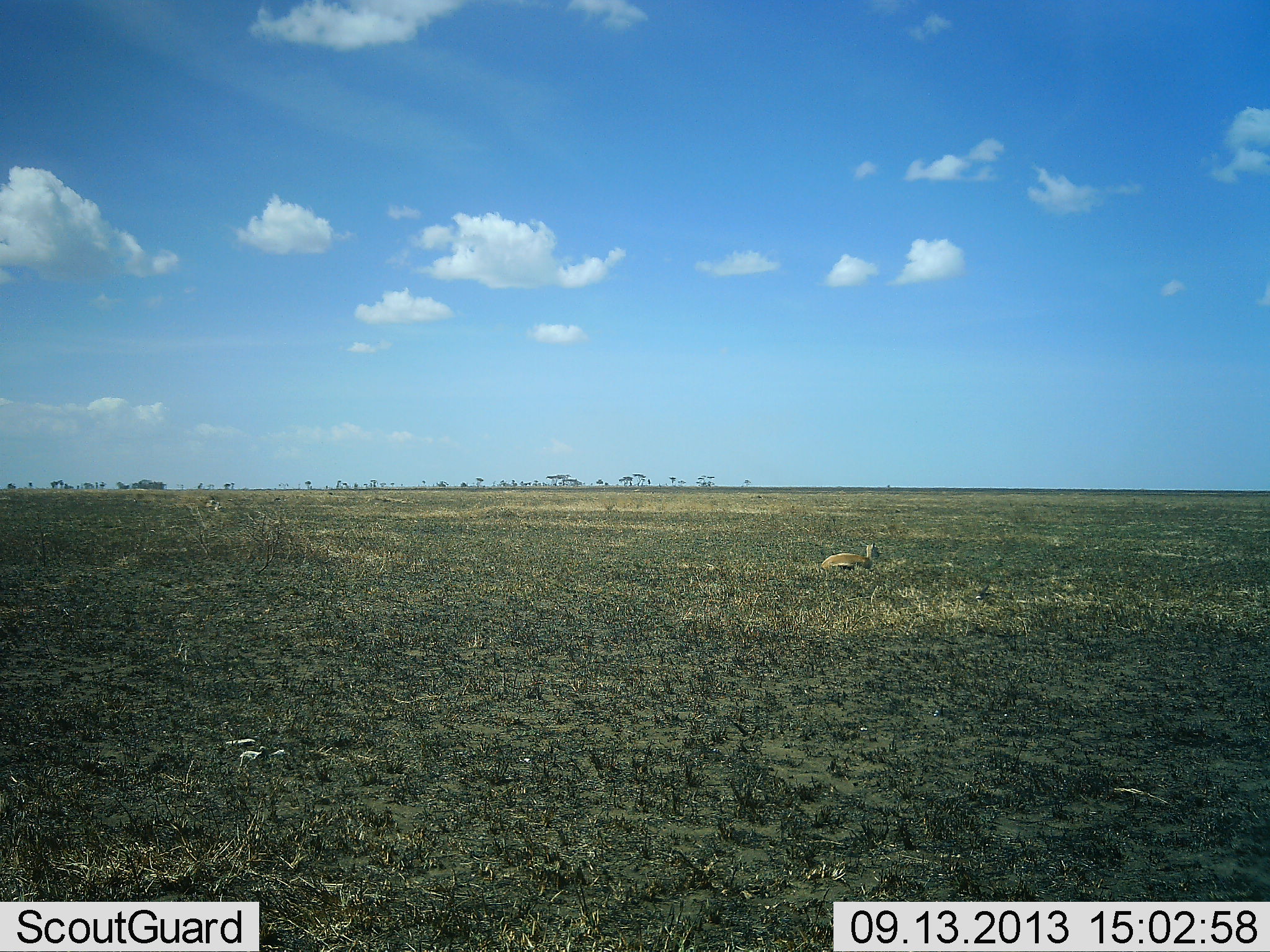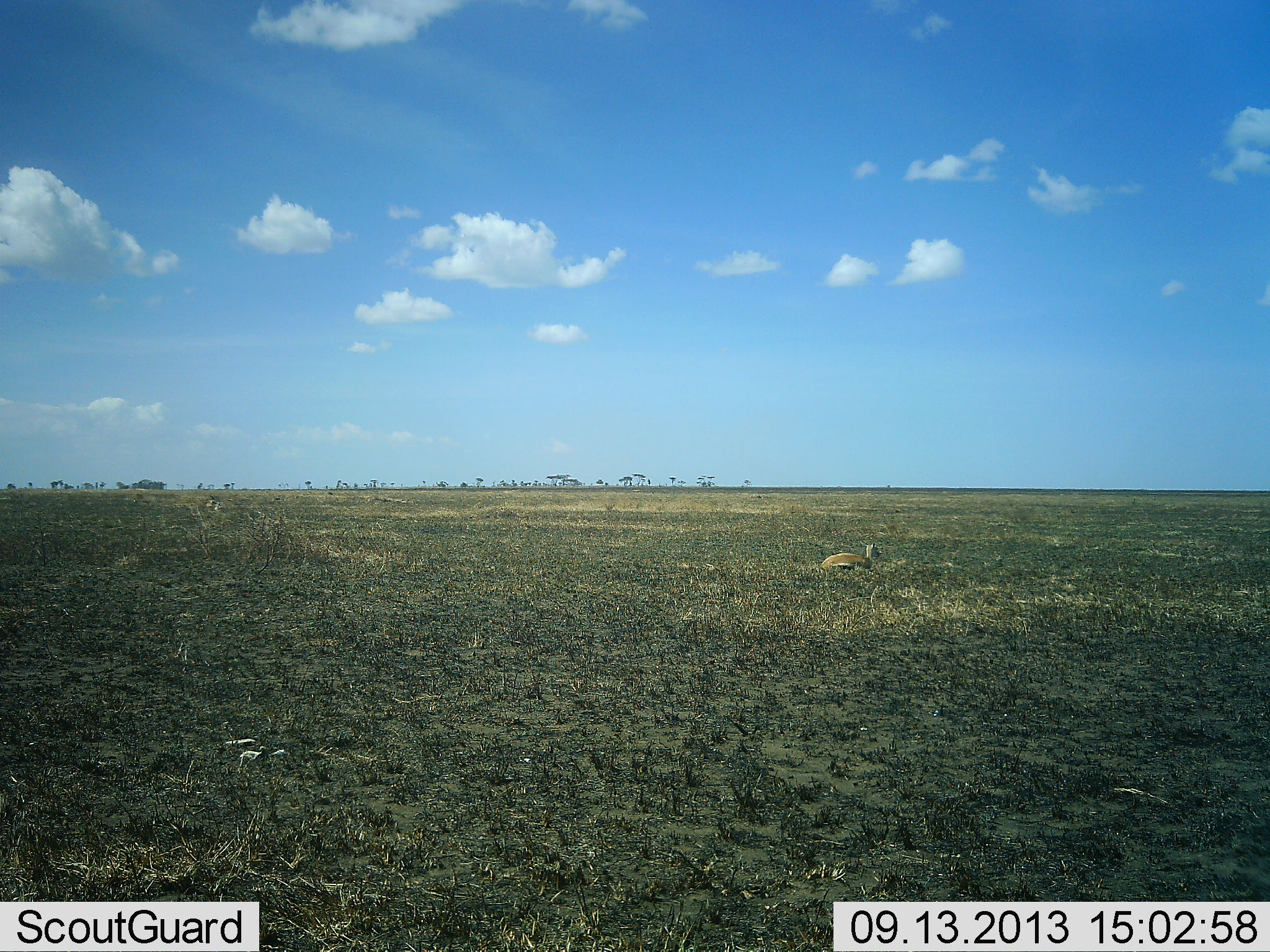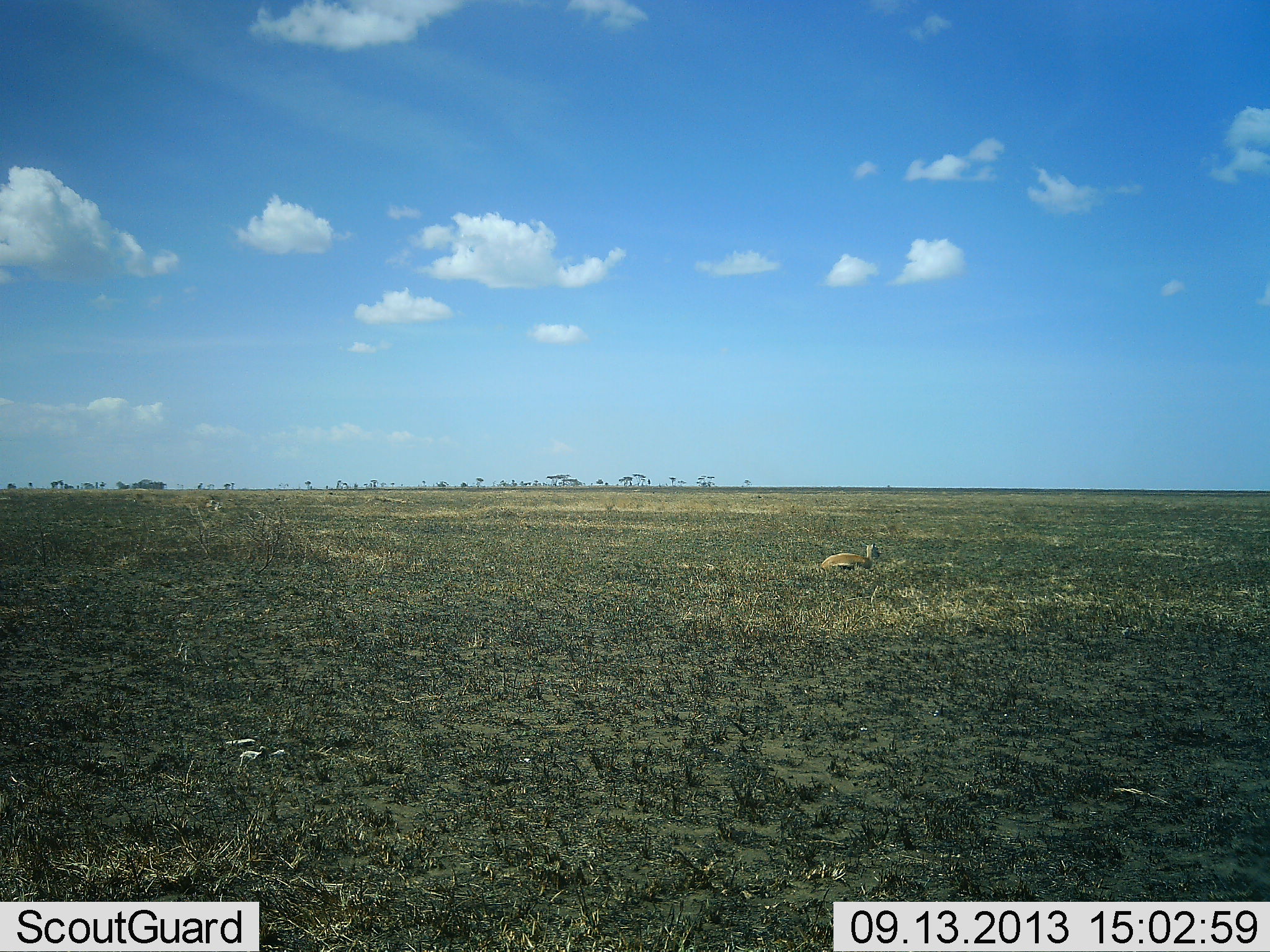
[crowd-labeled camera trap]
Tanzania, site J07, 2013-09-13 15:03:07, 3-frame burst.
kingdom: Animalia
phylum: Chordata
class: Mammalia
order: Artiodactyla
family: Bovidae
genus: Eudorcas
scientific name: Eudorcas thomsonii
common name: thomson's gazelle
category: gazellethomsons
Gazellethomsons (thomson's gazelle) (Eudorcas thomsonii), count 1. Behavior (volunteer vote fractions): standing 0%, resting 100%, moving 0%, interacting 0%. Young present (vote fraction): 0%. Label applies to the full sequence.